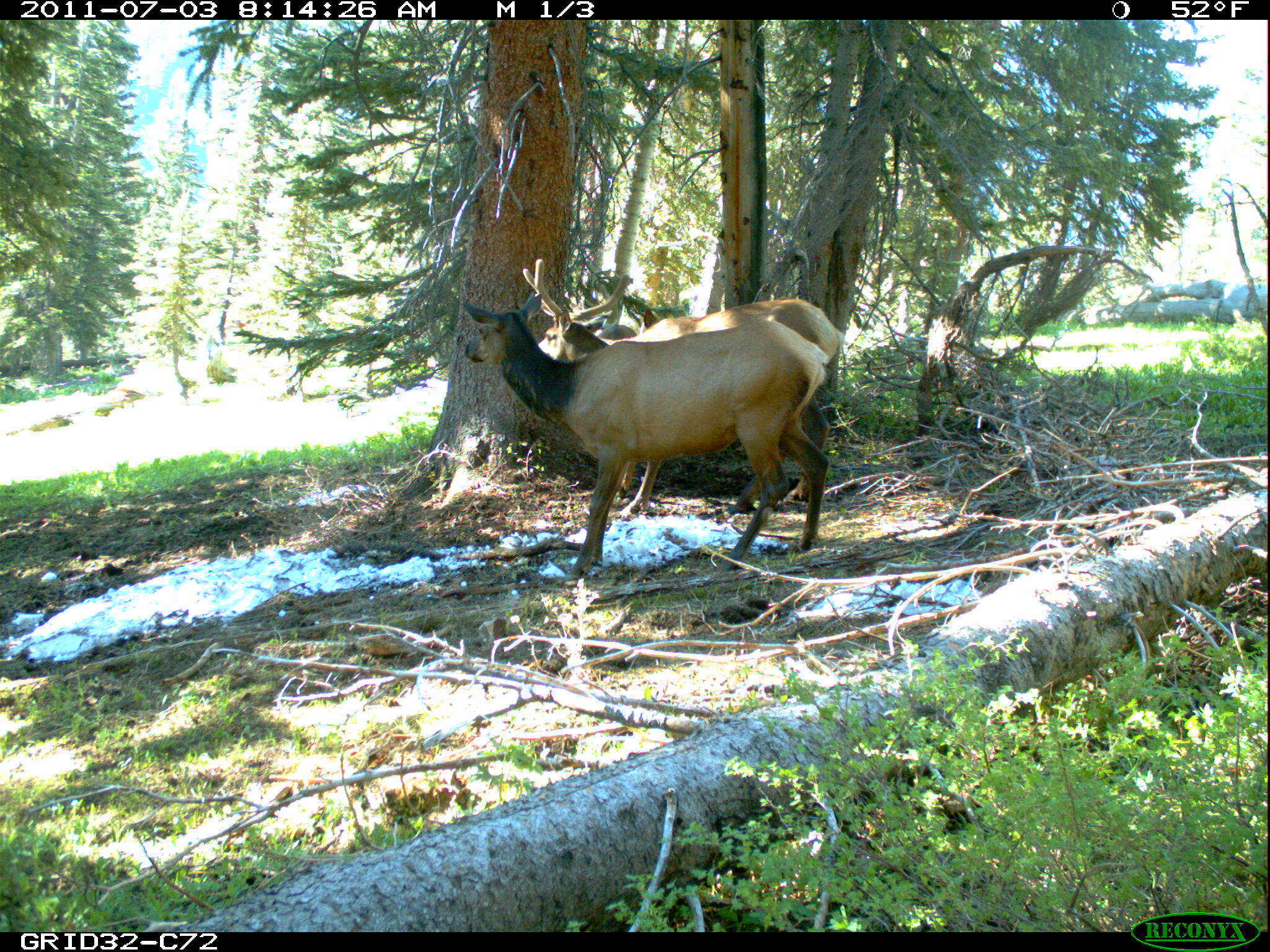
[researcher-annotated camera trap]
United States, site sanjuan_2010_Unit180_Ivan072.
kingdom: Animalia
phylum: Chordata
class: Mammalia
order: Artiodactyla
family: Cervidae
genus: Cervus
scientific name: Cervus elaphus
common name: red deer